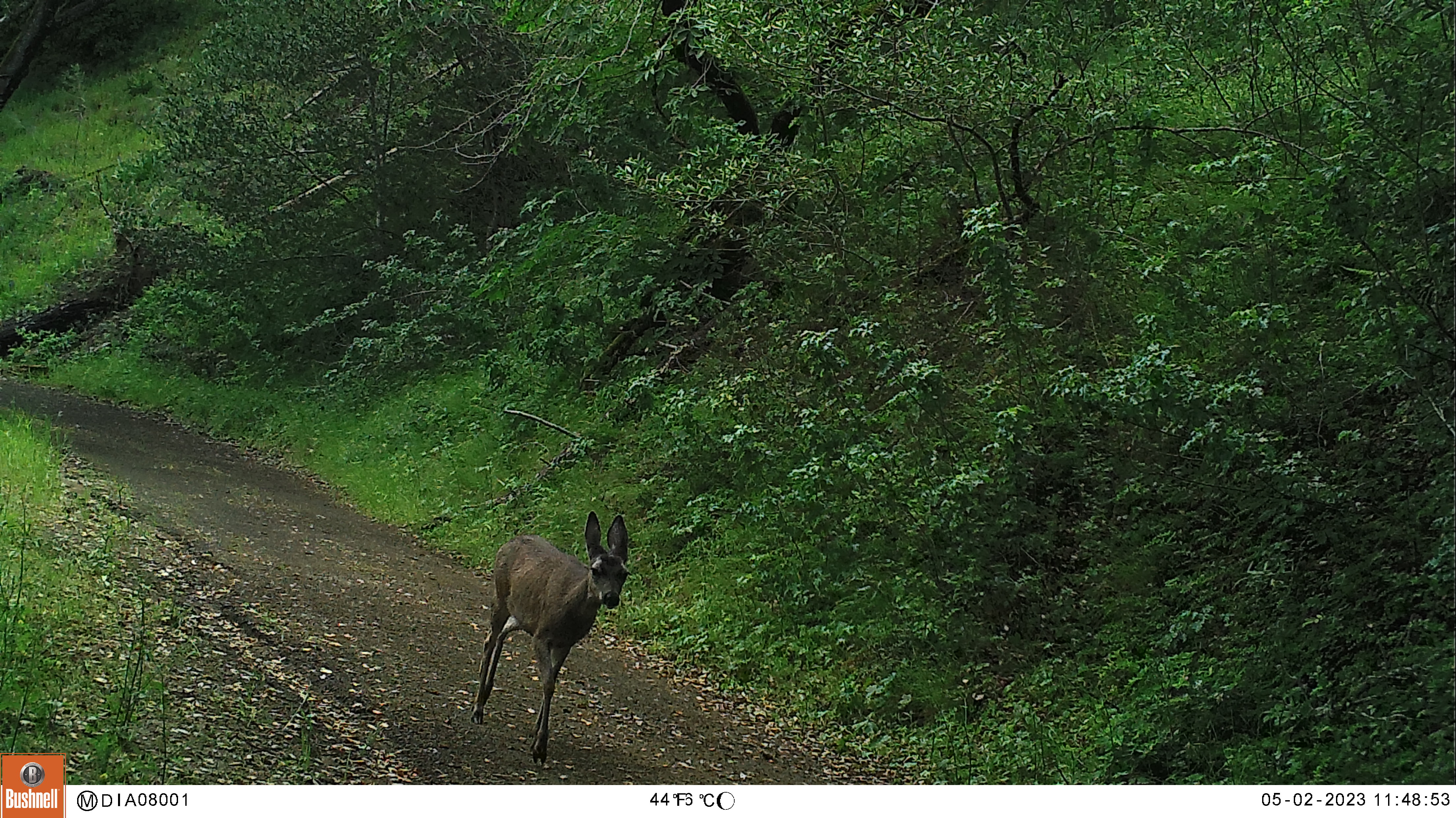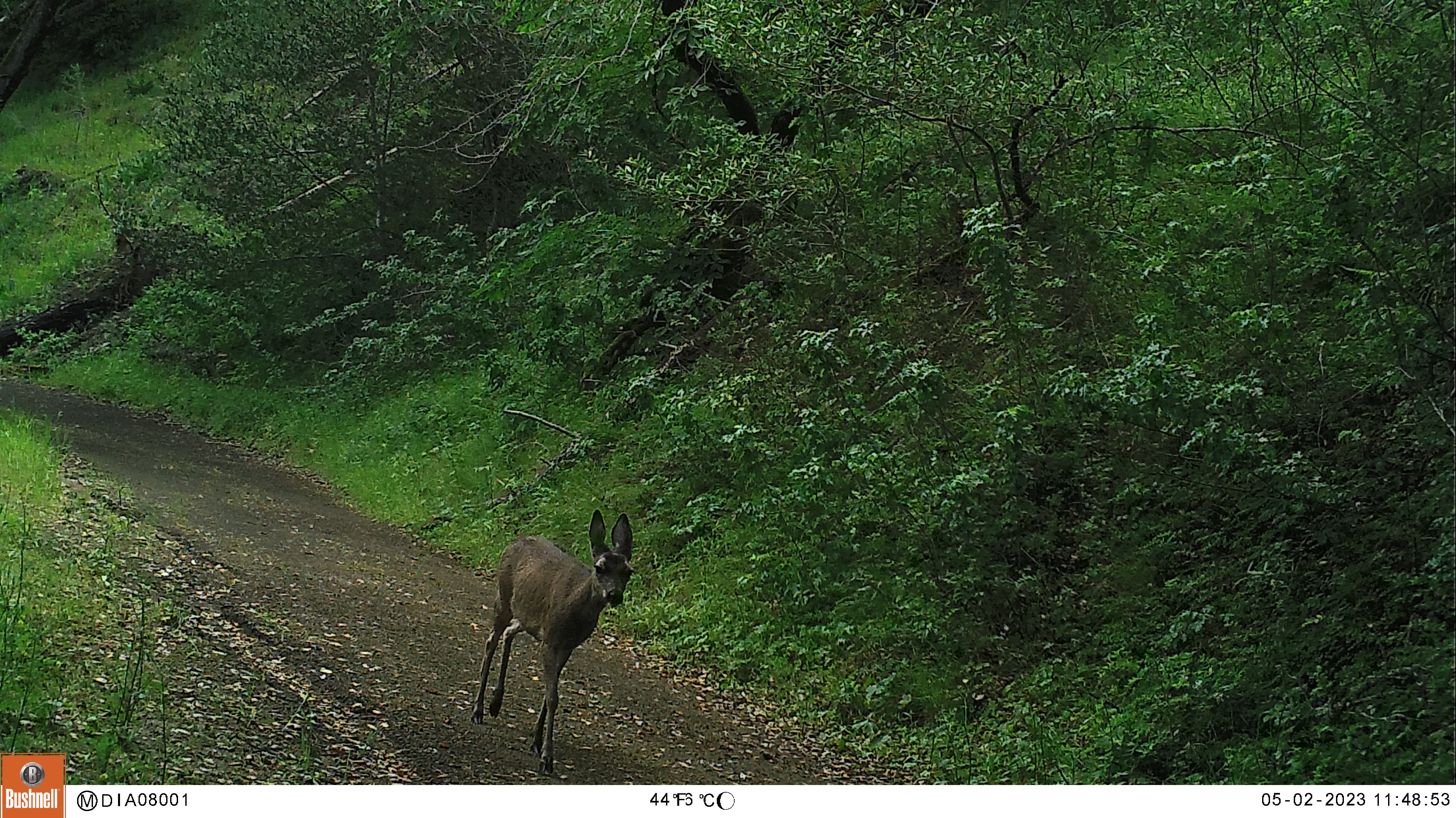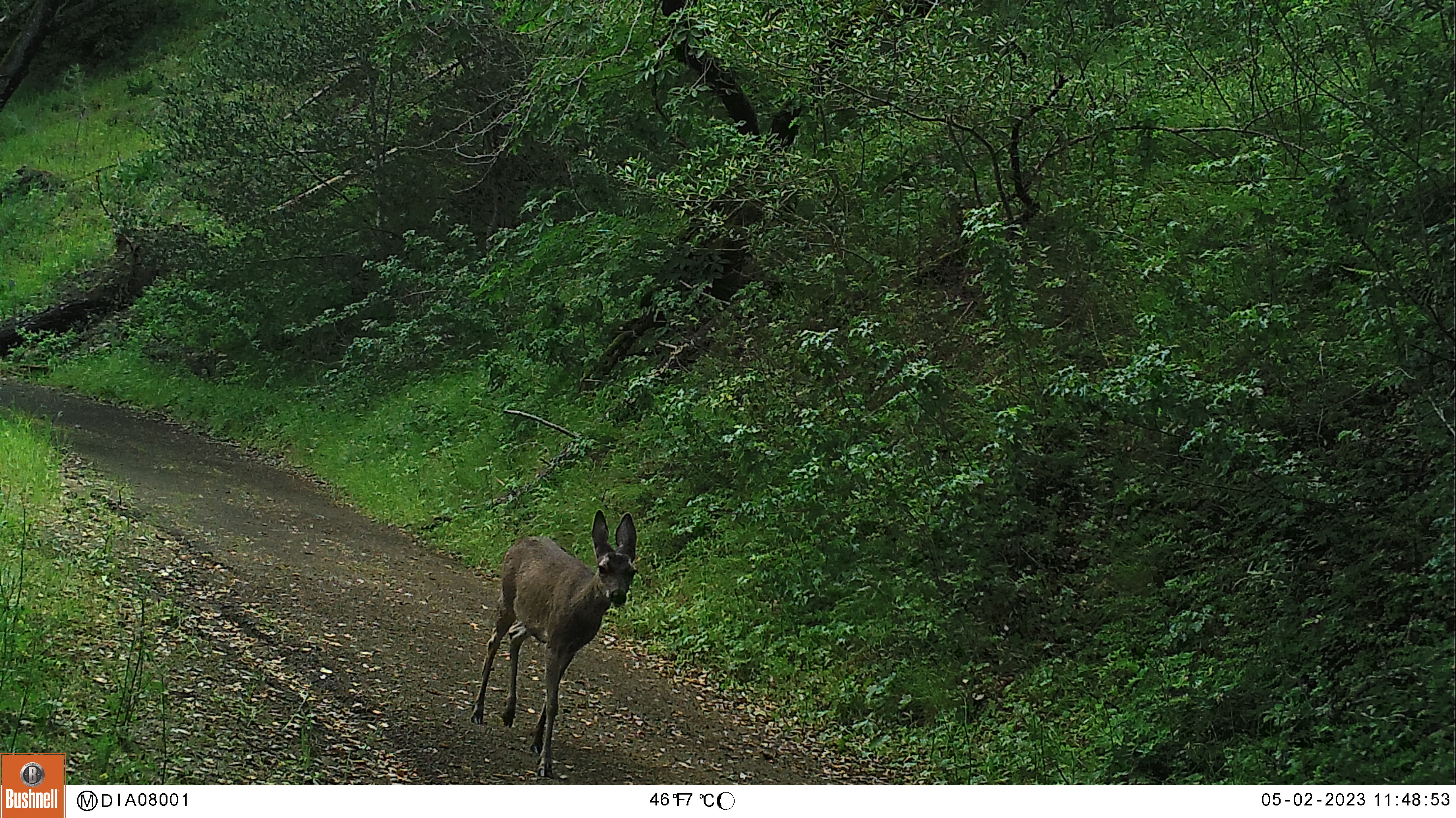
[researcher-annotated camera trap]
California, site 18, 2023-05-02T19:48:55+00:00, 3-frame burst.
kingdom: Animalia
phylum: Chordata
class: Mammalia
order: Artiodactyla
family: Cervidae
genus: Odocoileus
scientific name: Odocoileus hemionus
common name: mule deer